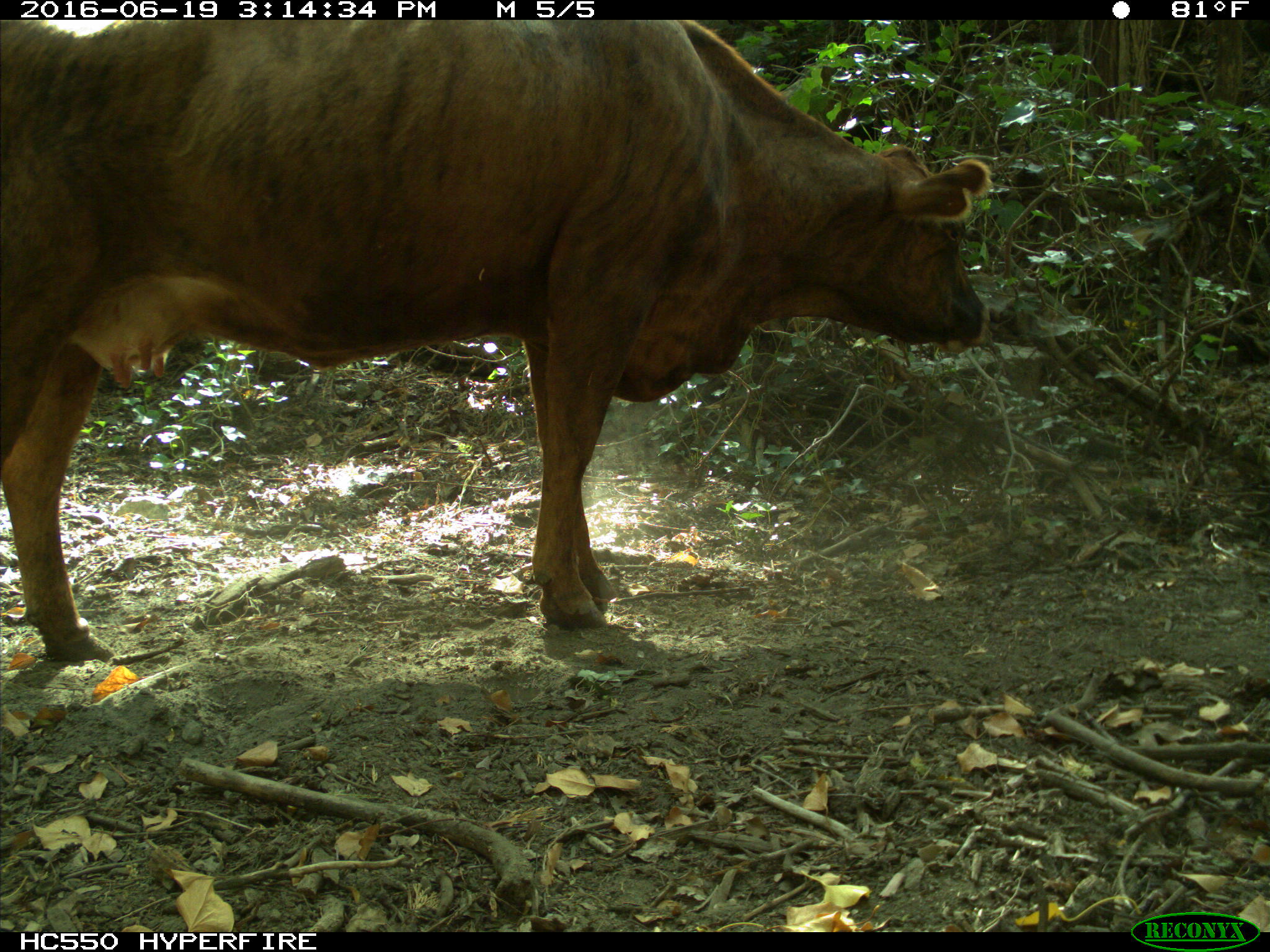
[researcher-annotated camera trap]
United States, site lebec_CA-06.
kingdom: Animalia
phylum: Chordata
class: Mammalia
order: Artiodactyla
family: Bovidae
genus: Bos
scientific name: Bos taurus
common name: domestic cow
Bos taurus (domestic cow).